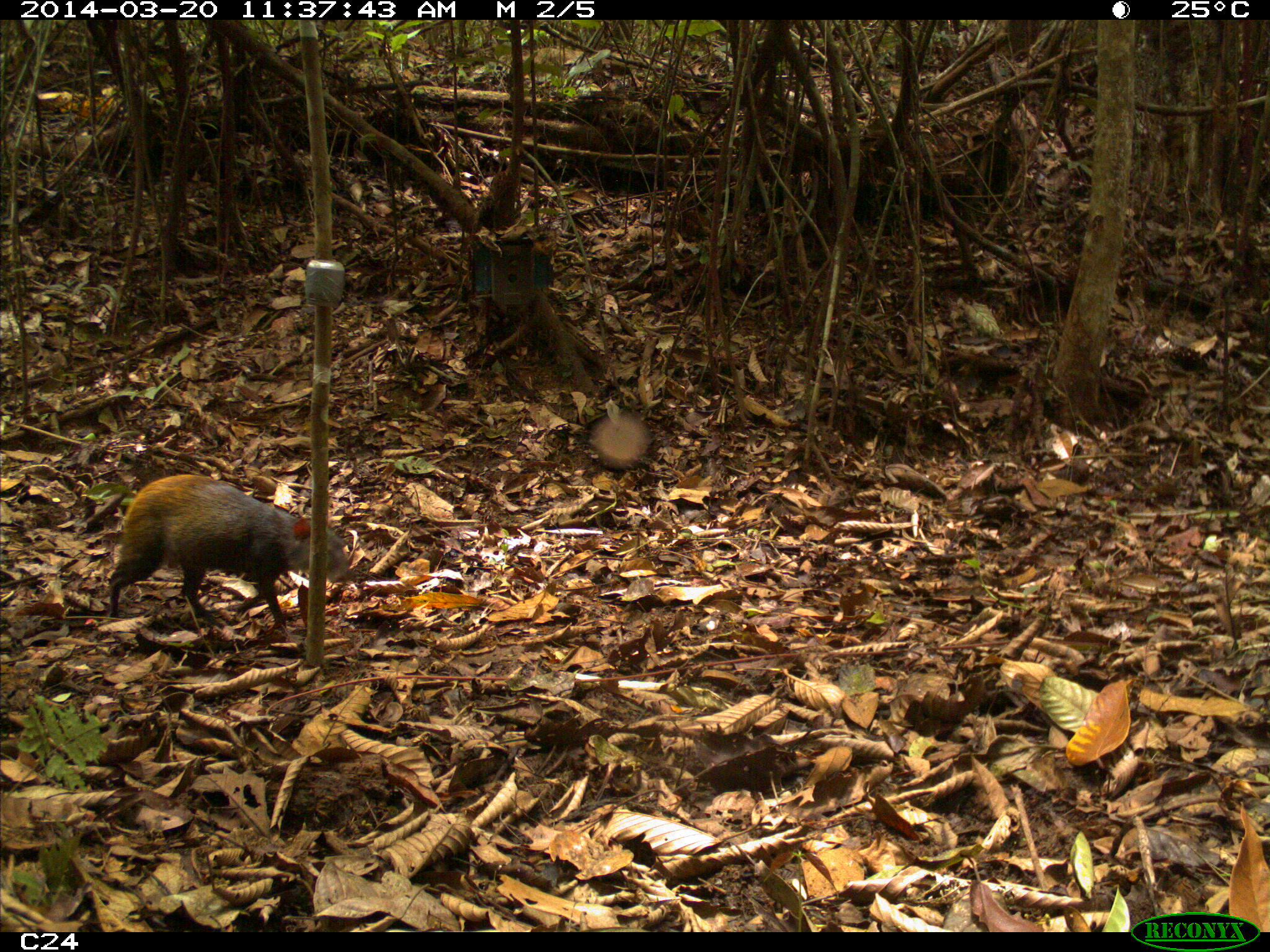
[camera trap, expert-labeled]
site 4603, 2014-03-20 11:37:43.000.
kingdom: Animalia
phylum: Chordata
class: Mammalia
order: Rodentia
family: Dasyproctidae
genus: Dasyprocta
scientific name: Dasyprocta leporina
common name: red-rumped agouti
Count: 1.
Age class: adult.